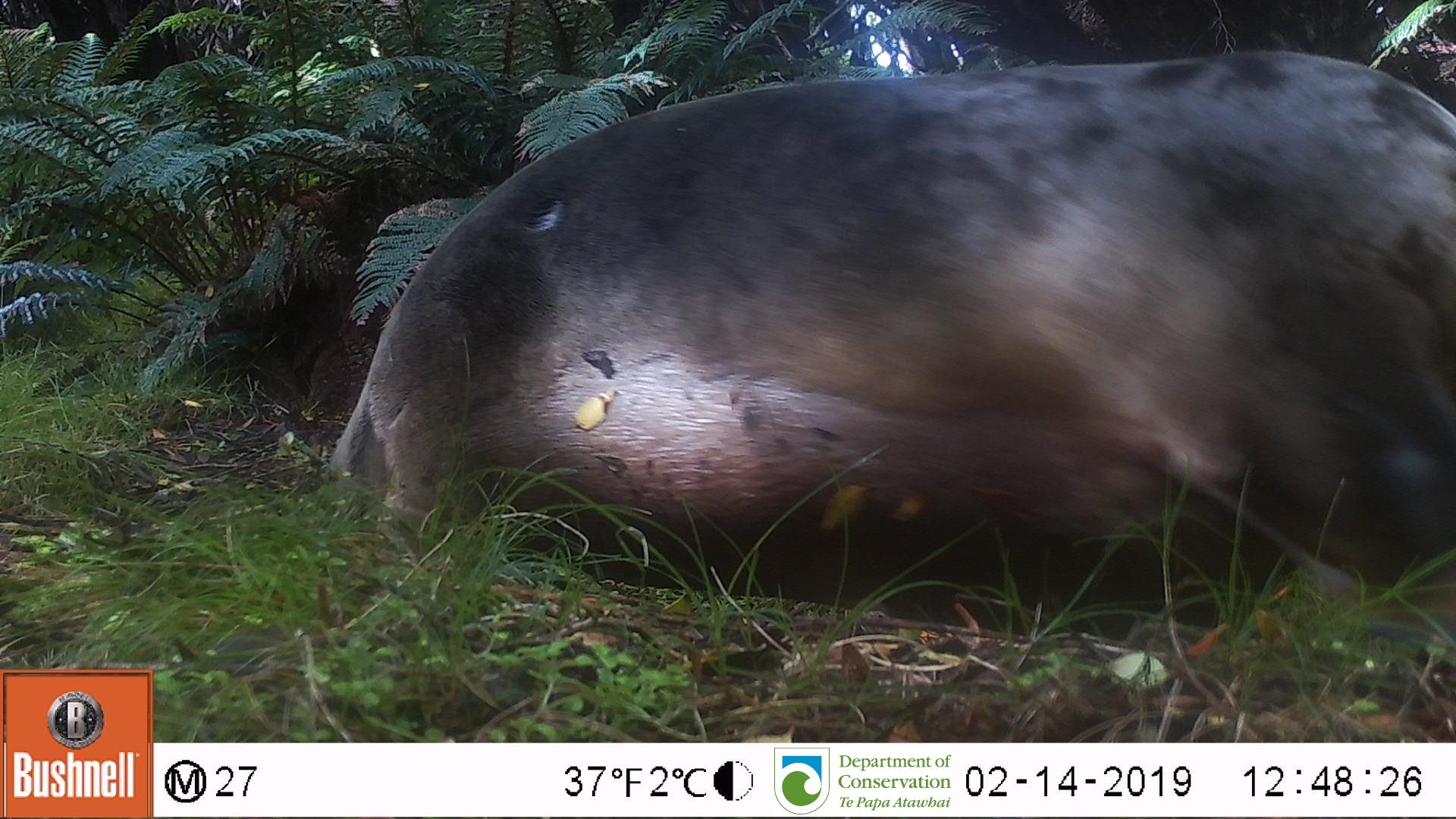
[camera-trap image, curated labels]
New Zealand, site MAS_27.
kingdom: Animalia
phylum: Chordata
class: Mammalia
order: Carnivora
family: Otariidae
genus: Phocarctos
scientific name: Phocarctos hookeri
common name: new zealand sea lion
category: sealion